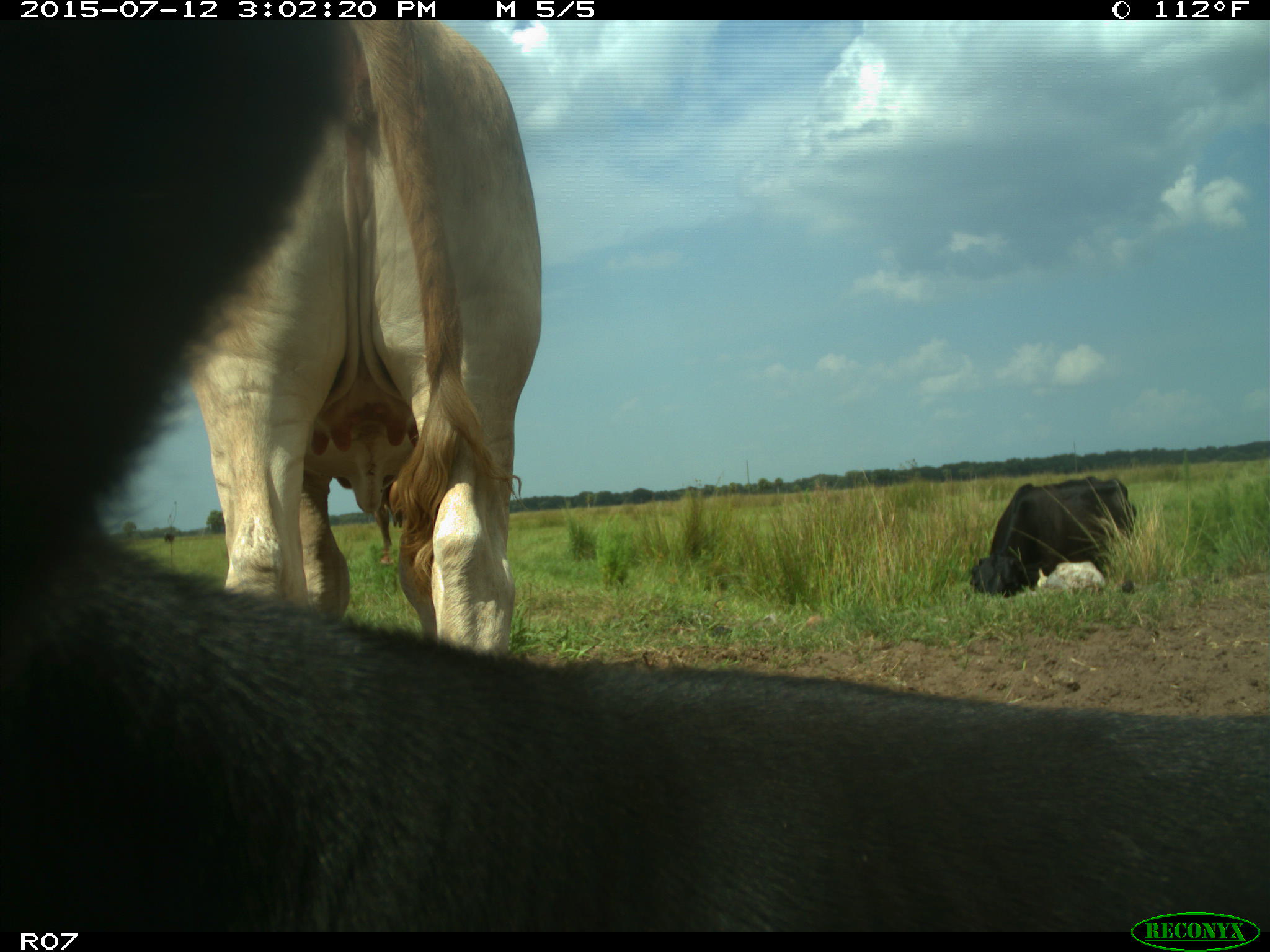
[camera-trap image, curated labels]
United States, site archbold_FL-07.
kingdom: Animalia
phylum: Chordata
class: Mammalia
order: Artiodactyla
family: Bovidae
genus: Bos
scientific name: Bos taurus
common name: domestic cow